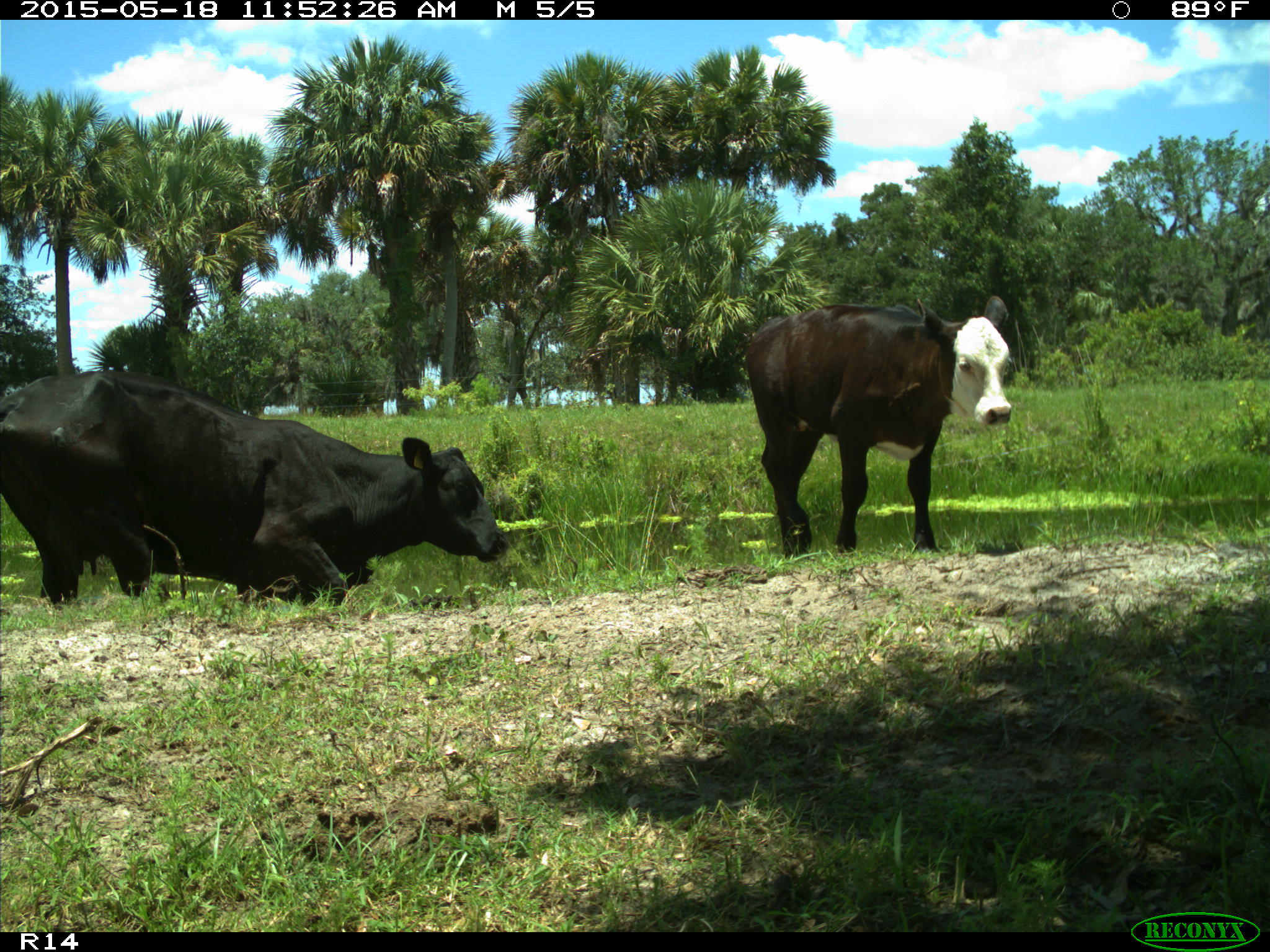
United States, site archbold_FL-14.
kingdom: Animalia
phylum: Chordata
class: Mammalia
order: Artiodactyla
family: Bovidae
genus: Bos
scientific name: Bos taurus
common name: domestic cow